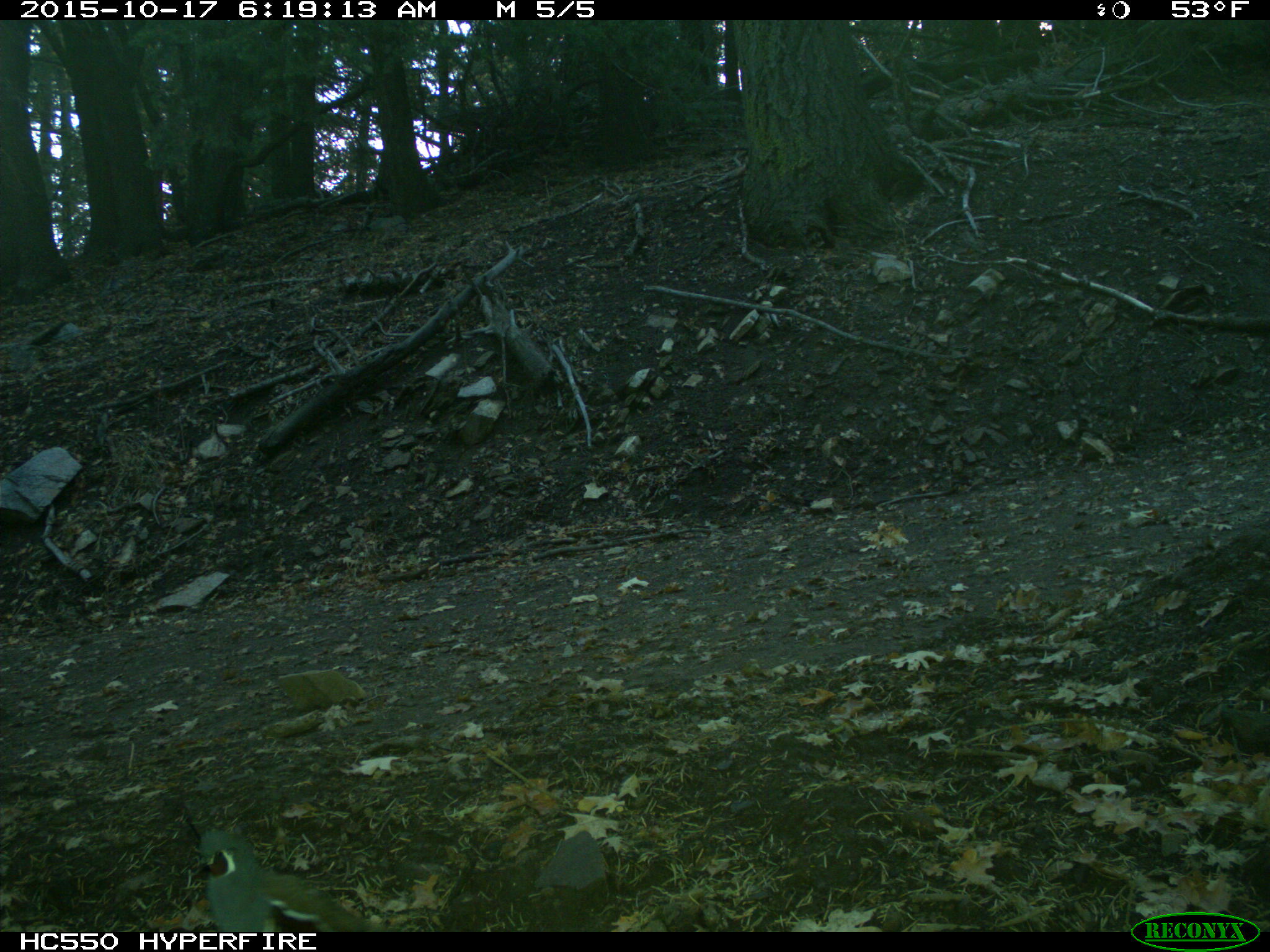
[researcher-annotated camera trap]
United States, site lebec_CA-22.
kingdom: Animalia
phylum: Chordata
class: Aves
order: Galliformes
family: Odontophoridae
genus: Callipepla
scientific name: Callipepla californica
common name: california quail